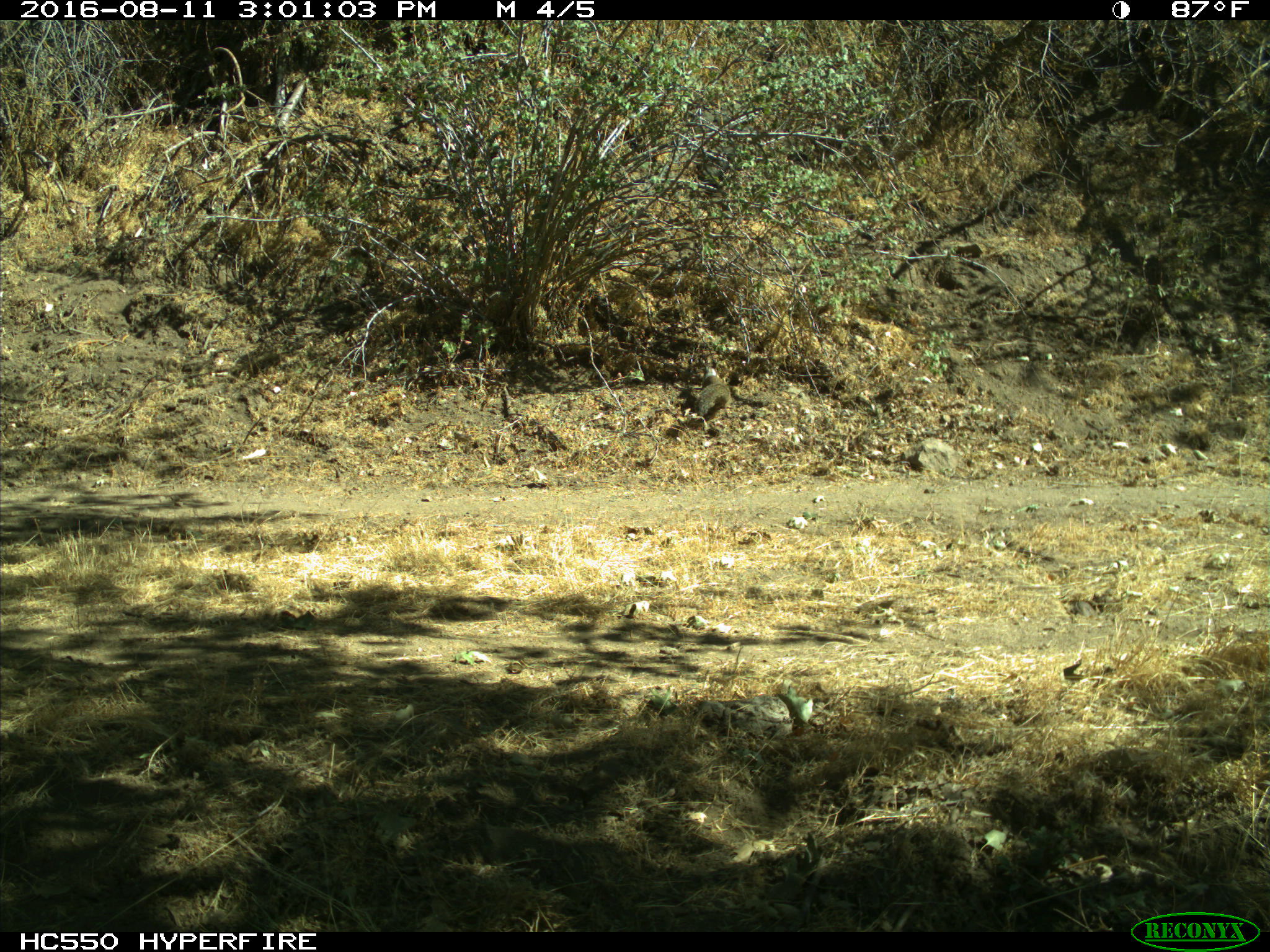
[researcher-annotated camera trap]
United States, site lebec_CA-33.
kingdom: Animalia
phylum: Chordata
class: Mammalia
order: Rodentia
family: Sciuridae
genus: Otospermophilus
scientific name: Otospermophilus beecheyi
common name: california ground squirrel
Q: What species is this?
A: Otospermophilus beecheyi (california ground squirrel).